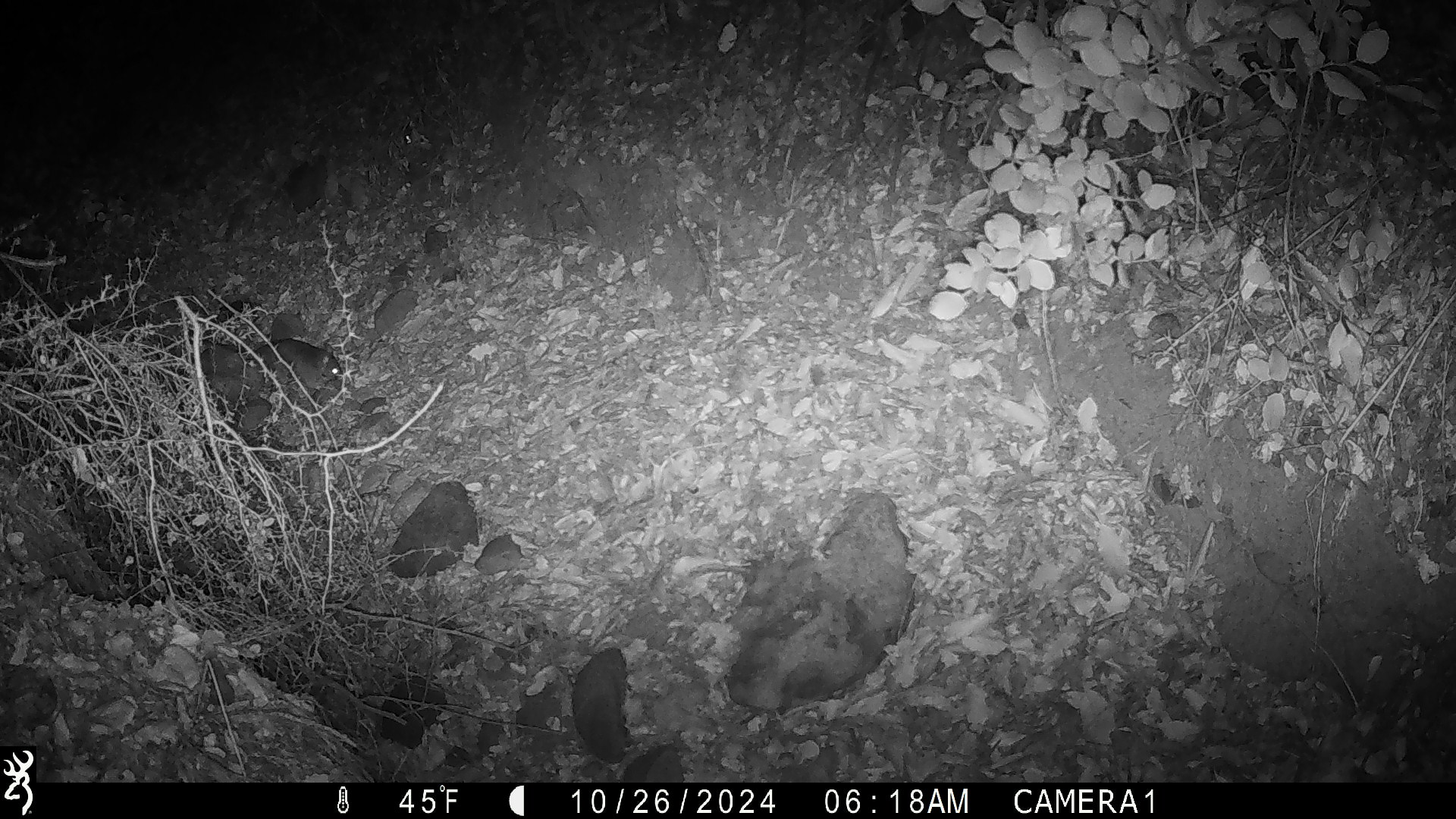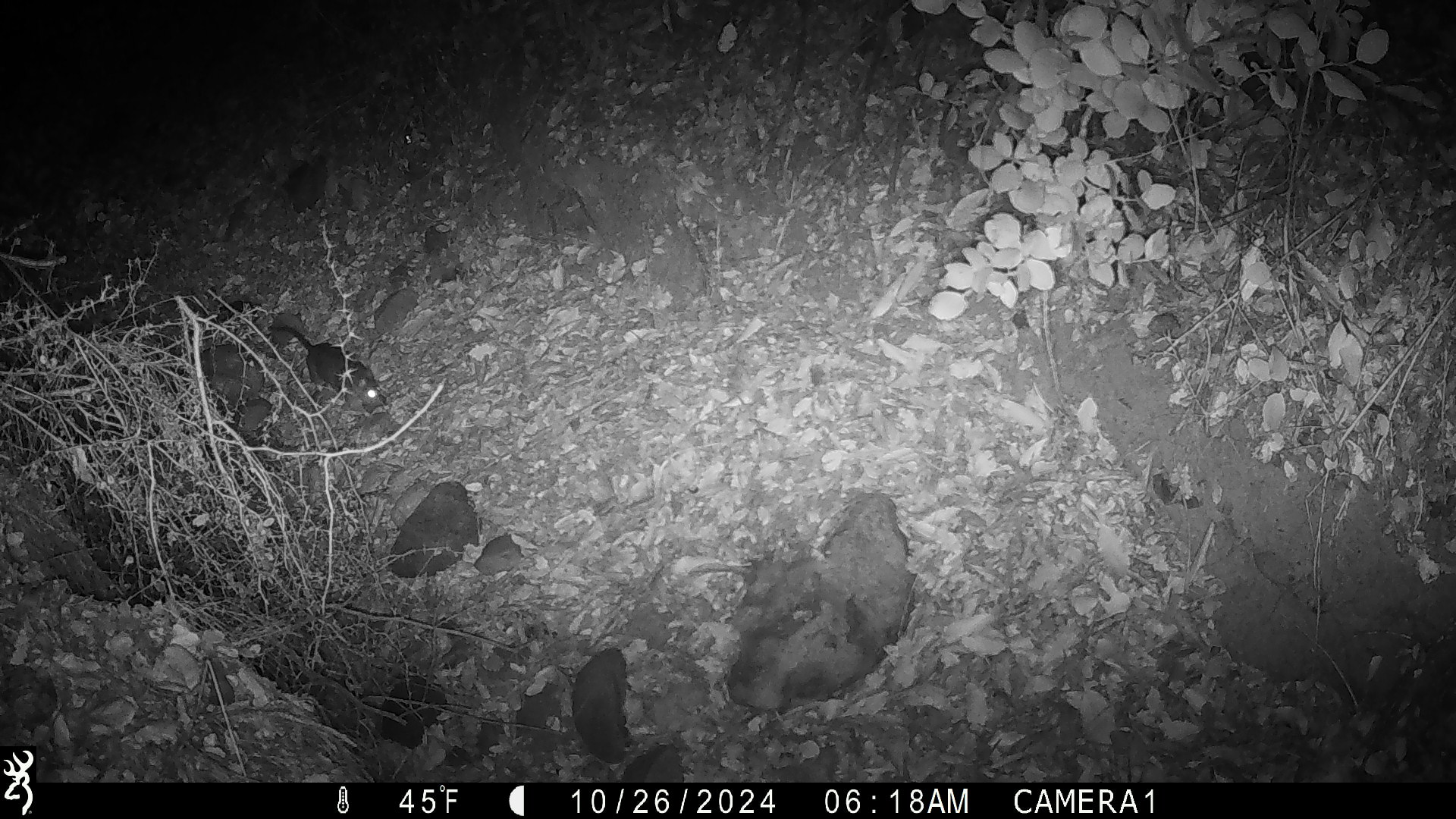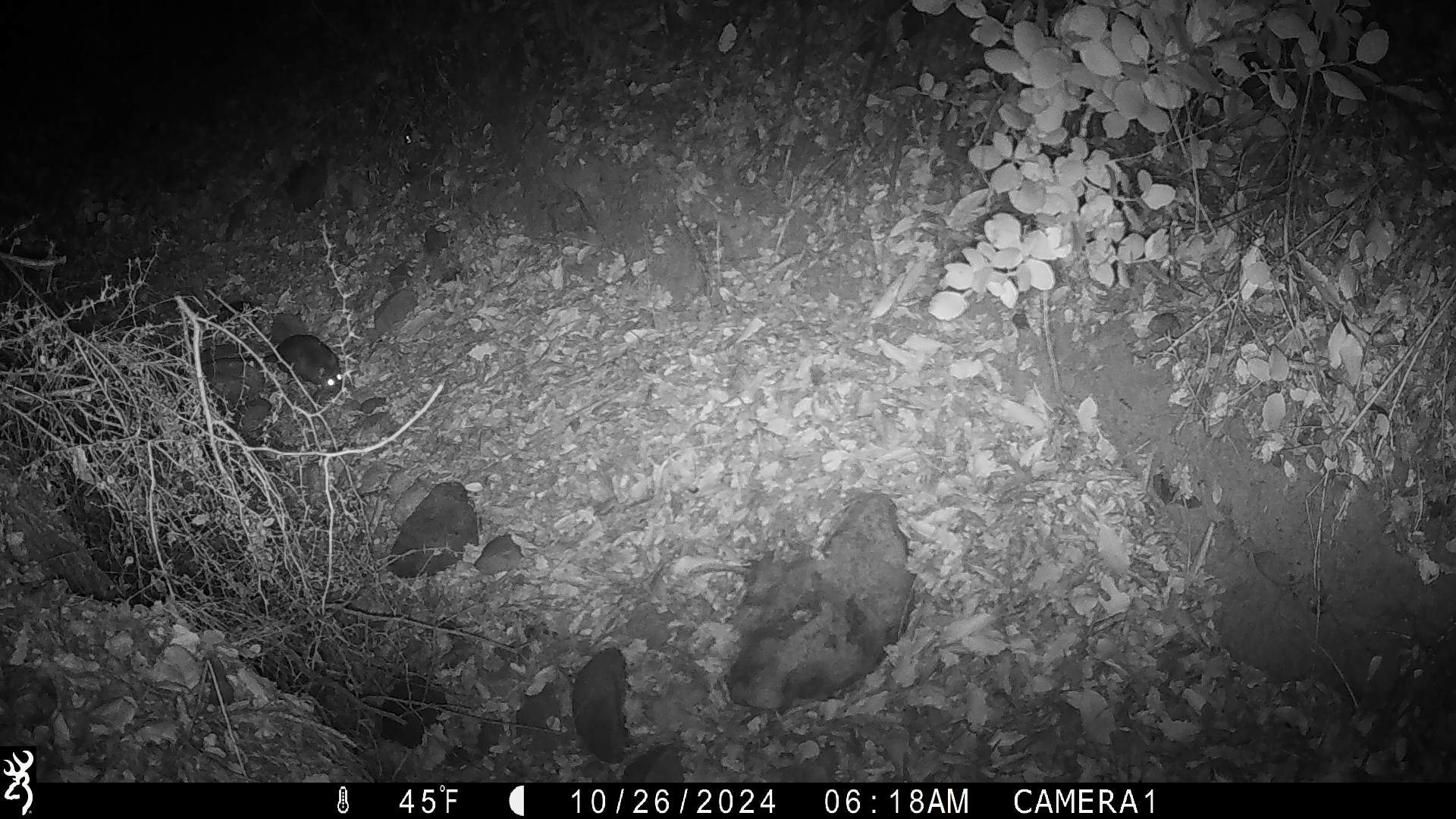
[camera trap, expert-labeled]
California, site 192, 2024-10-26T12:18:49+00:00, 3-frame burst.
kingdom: Animalia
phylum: Chordata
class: Mammalia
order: Rodentia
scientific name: Rodentia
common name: mouse or rat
Mouse or rat (Rodentia).